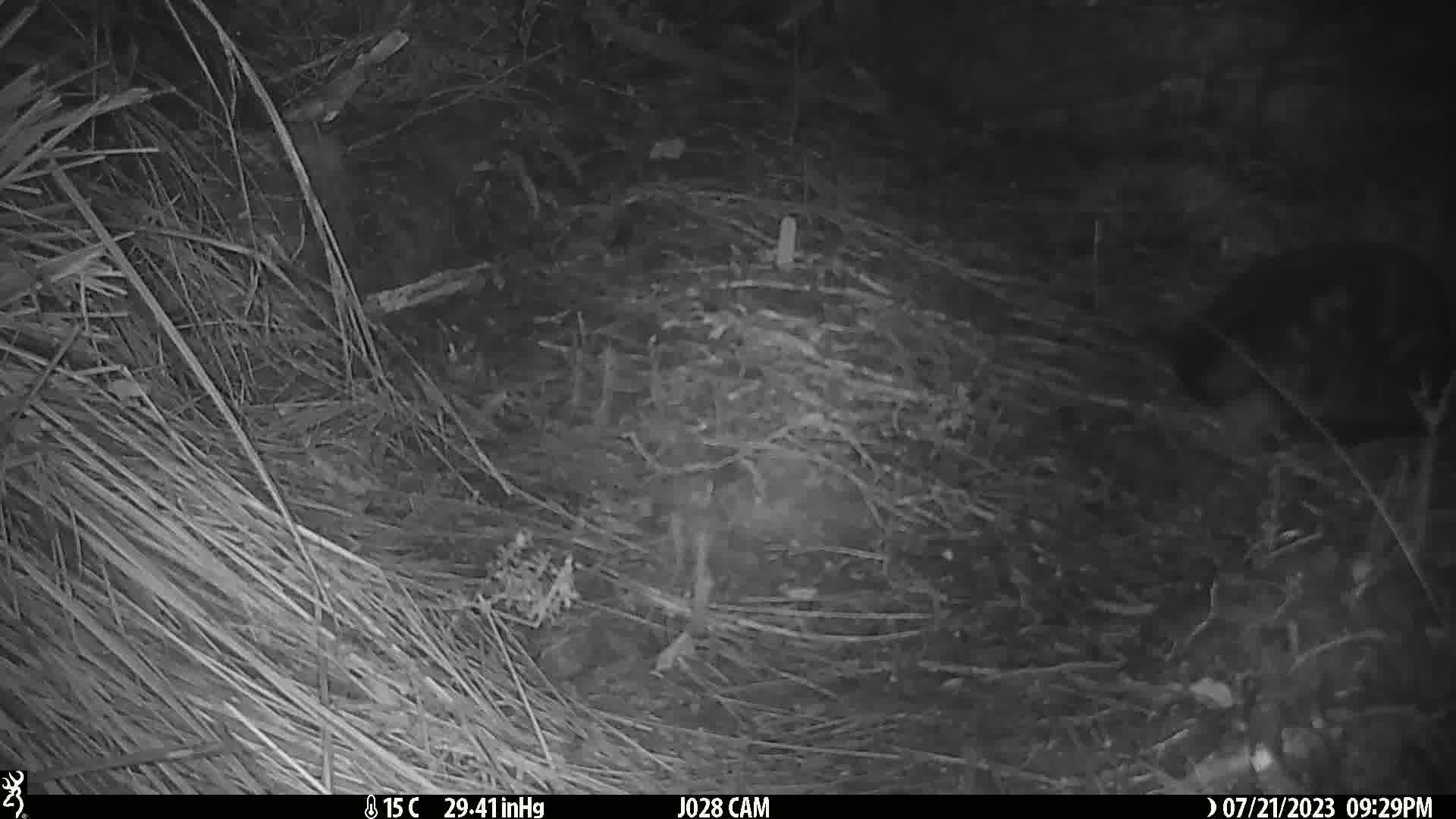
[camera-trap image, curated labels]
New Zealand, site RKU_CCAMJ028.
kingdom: Animalia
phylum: Chordata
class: Mammalia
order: Carnivora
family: Felidae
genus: Felis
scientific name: Felis catus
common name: domestic cat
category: cat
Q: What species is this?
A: Cat (domestic cat) (Felis catus).